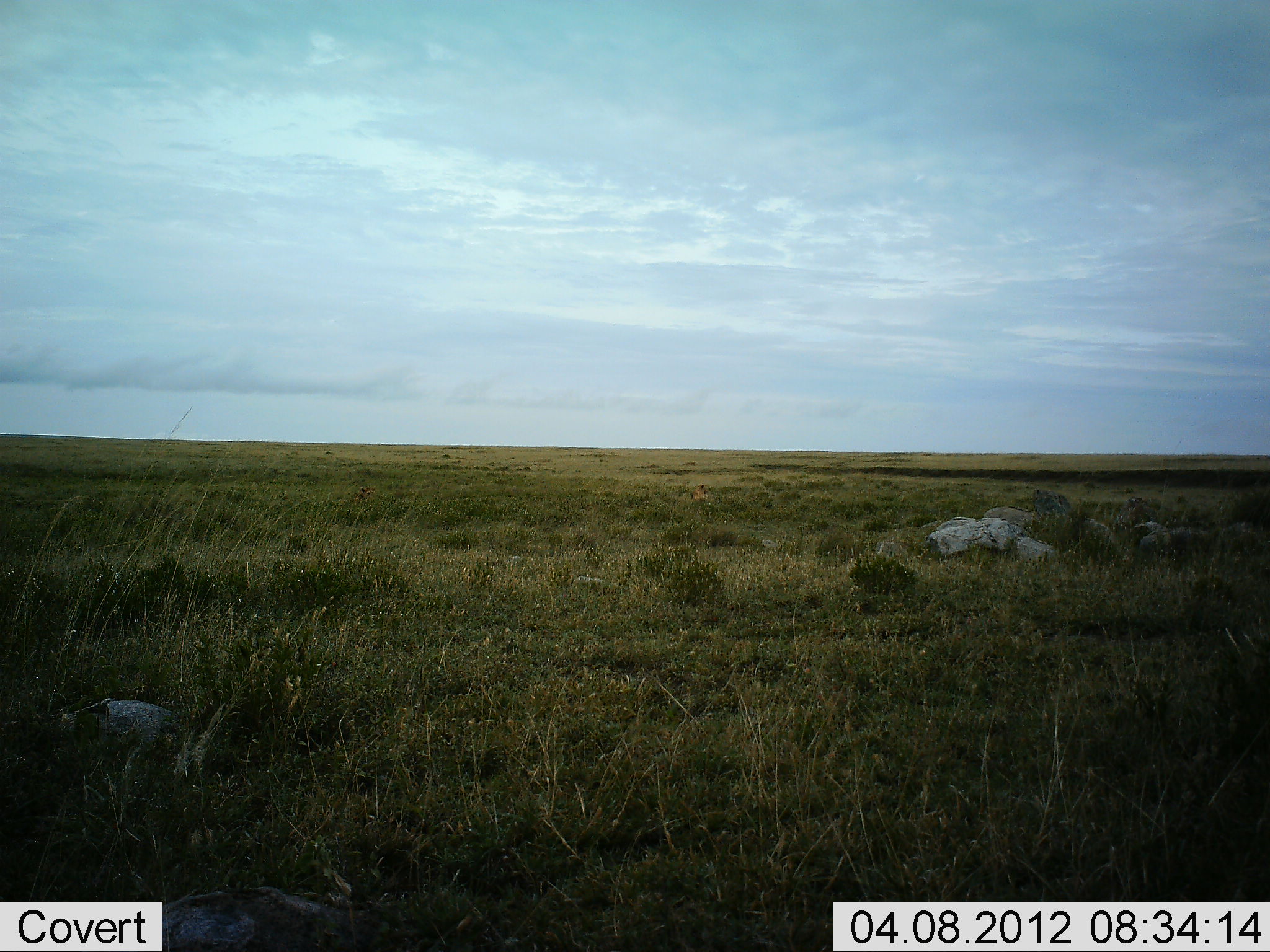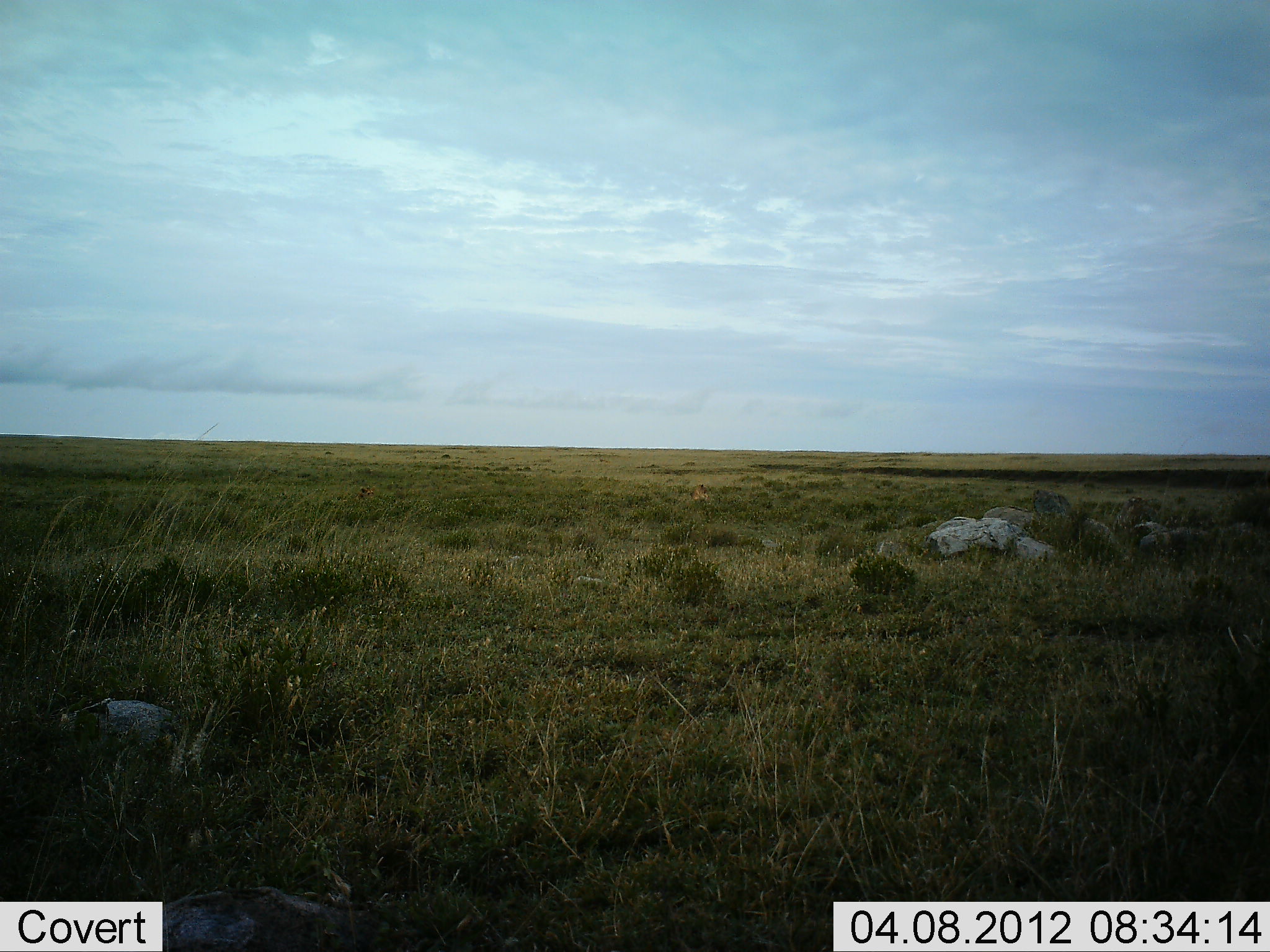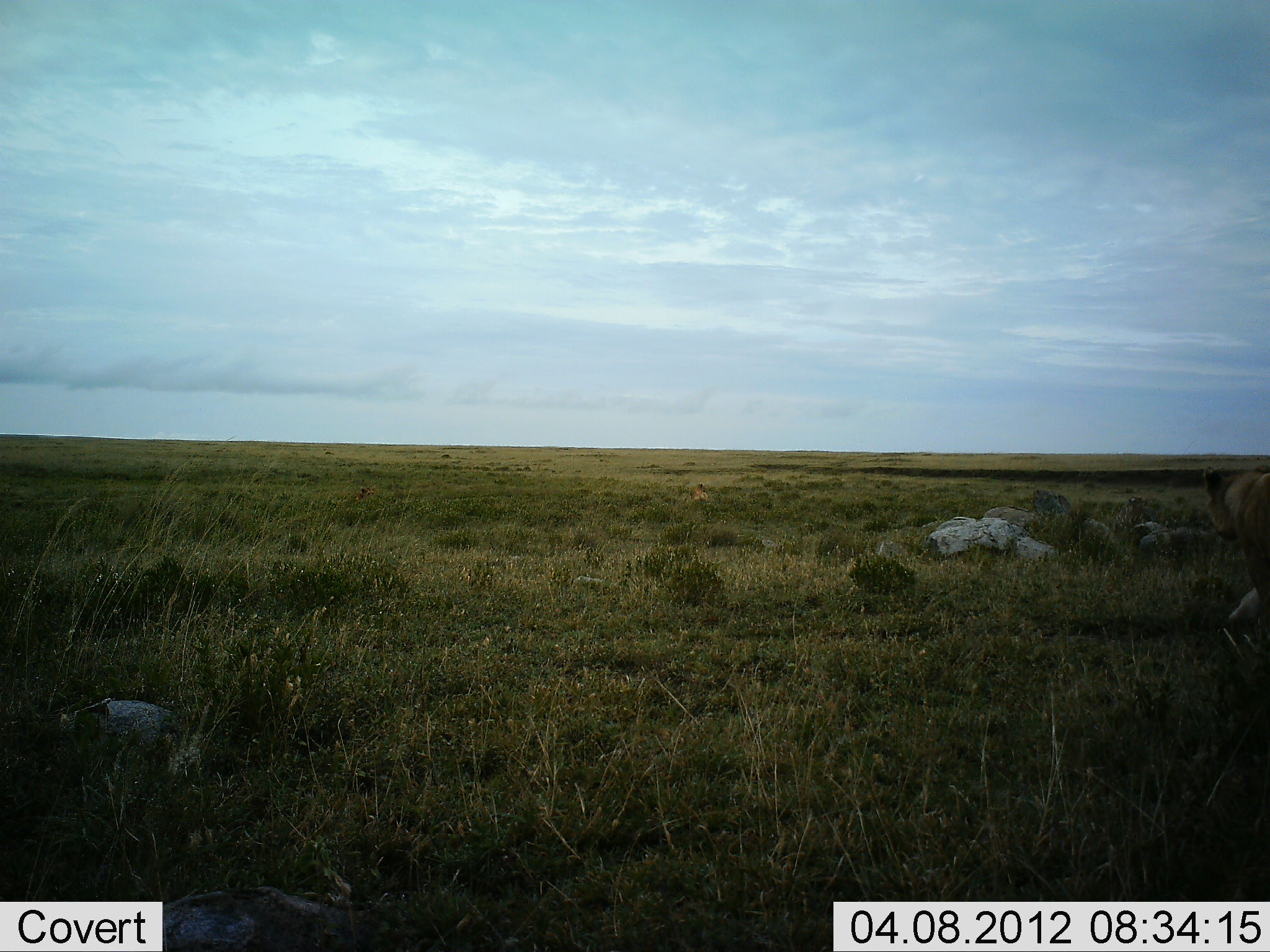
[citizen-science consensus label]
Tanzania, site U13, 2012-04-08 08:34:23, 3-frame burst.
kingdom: Animalia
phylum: Chordata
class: Mammalia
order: Carnivora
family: Felidae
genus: Panthera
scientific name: Panthera leo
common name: lion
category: lionfemale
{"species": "lionfemale (lion) (Panthera leo)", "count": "1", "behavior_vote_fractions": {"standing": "17%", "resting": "8%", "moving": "92%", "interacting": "0%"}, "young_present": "0%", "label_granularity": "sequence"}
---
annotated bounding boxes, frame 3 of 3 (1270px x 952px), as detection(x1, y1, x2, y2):
animal: detection(1194, 466, 1270, 665)